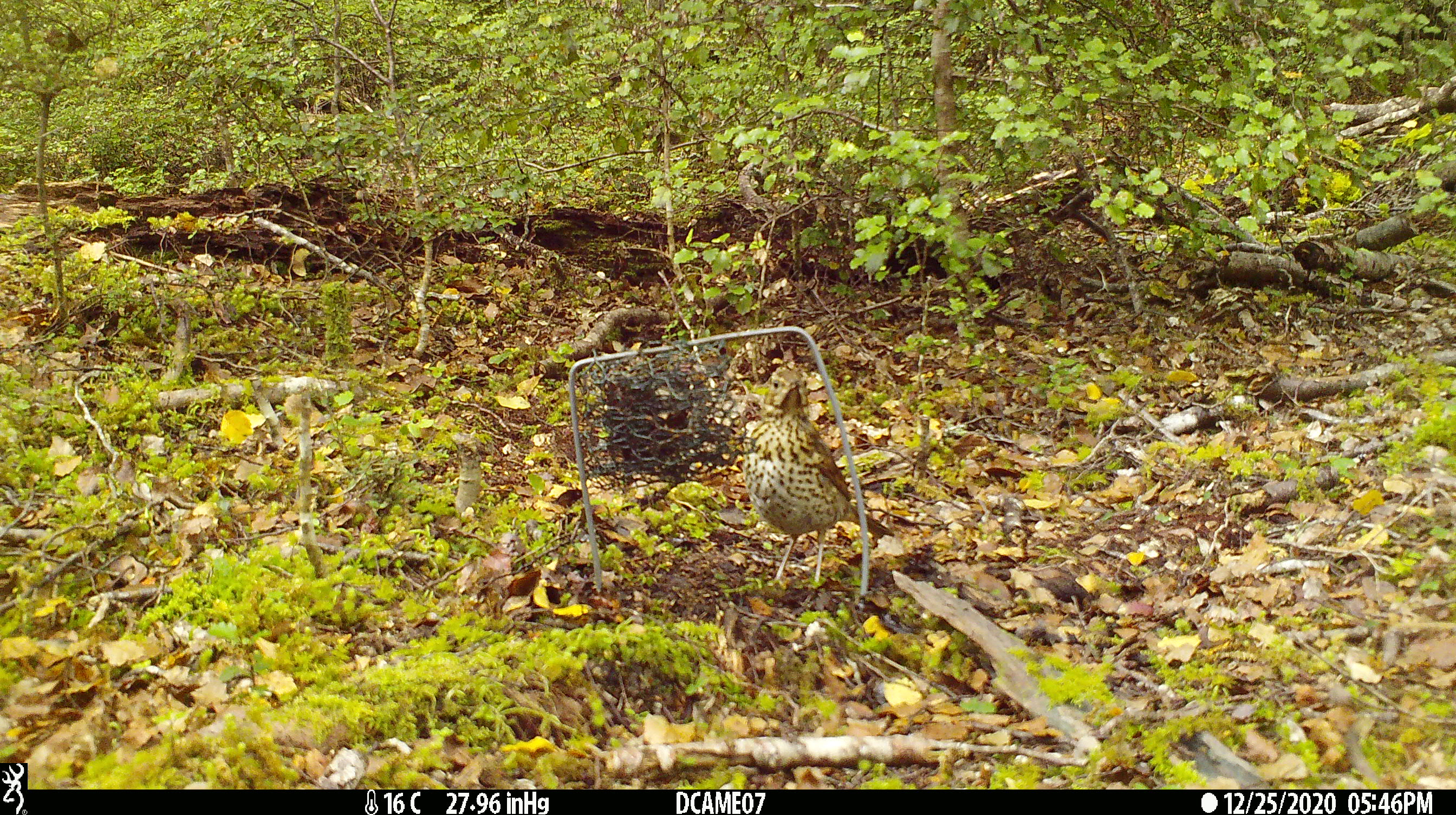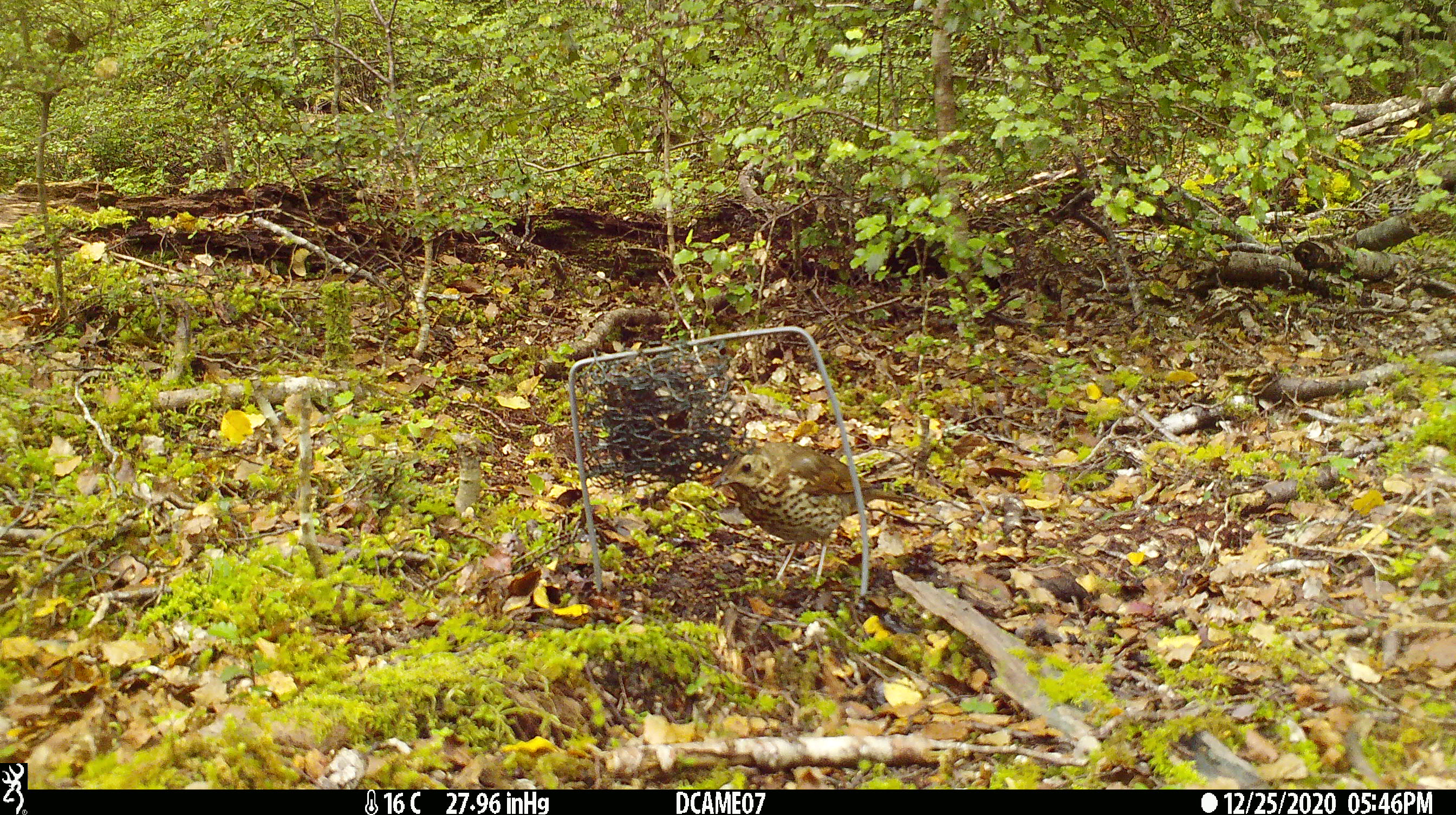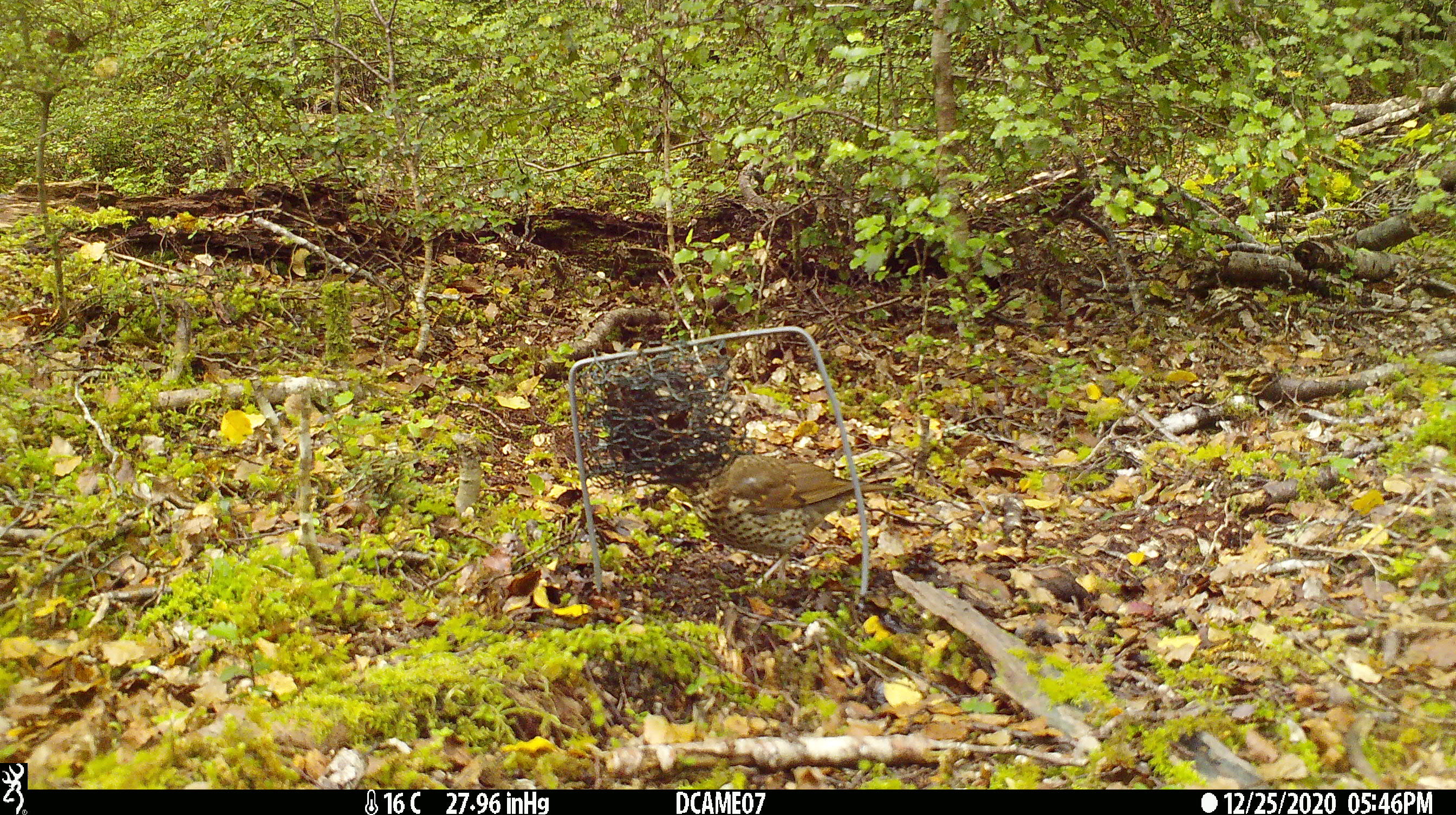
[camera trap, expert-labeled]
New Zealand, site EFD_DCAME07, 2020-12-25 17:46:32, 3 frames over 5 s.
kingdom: Animalia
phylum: Chordata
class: Aves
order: Passeriformes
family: Turdidae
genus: Turdus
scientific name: Turdus philomelos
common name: song thrush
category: thrush